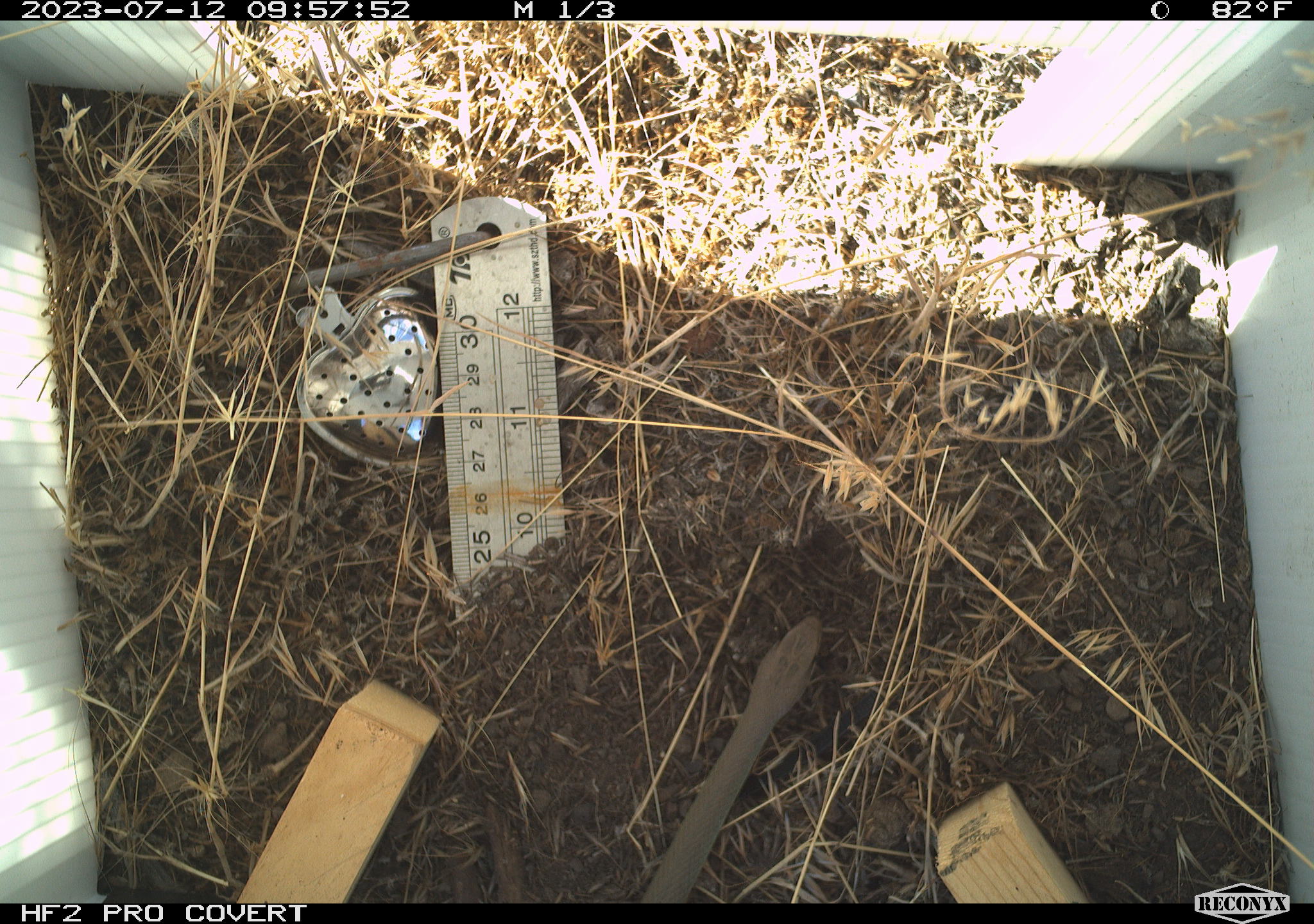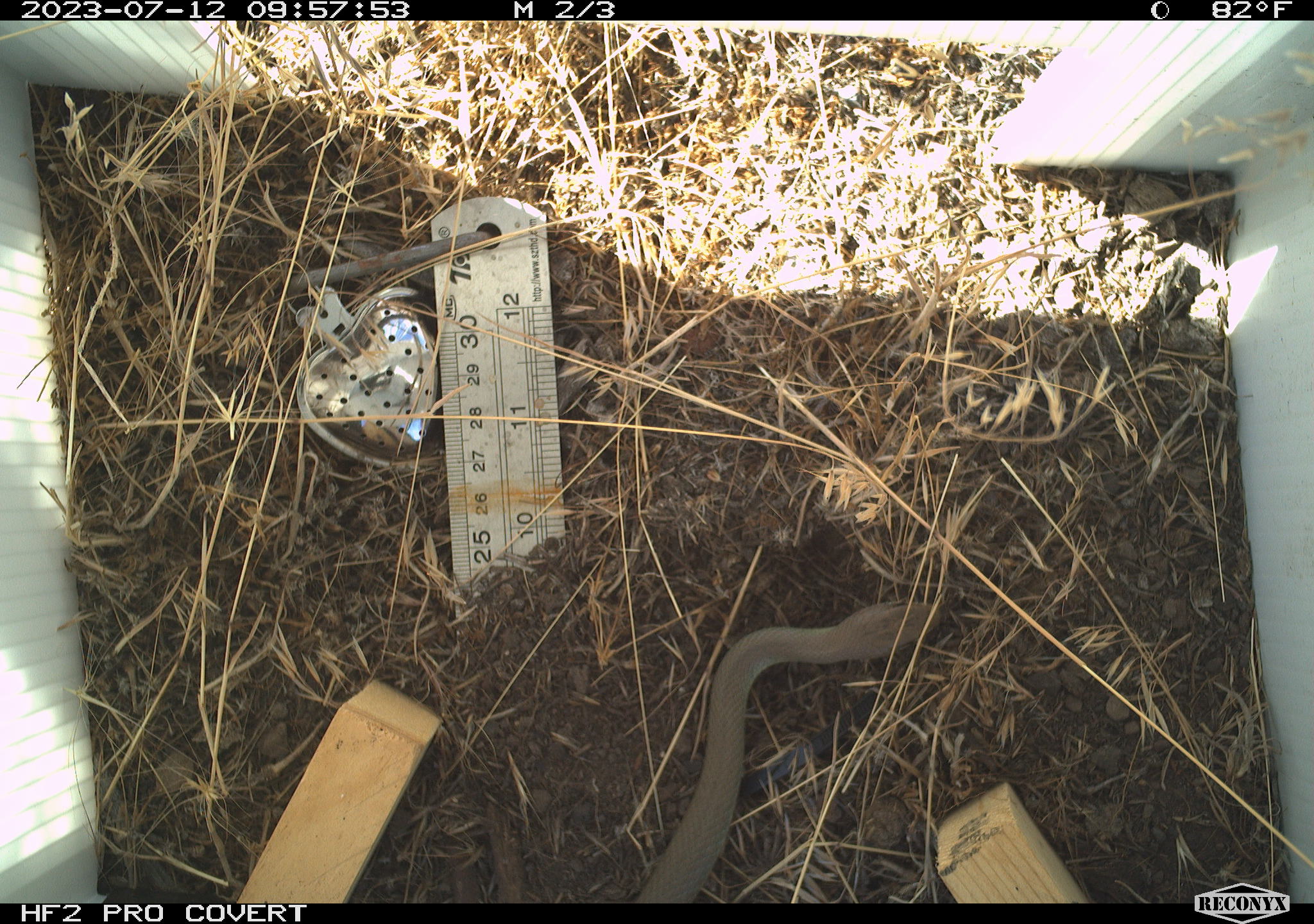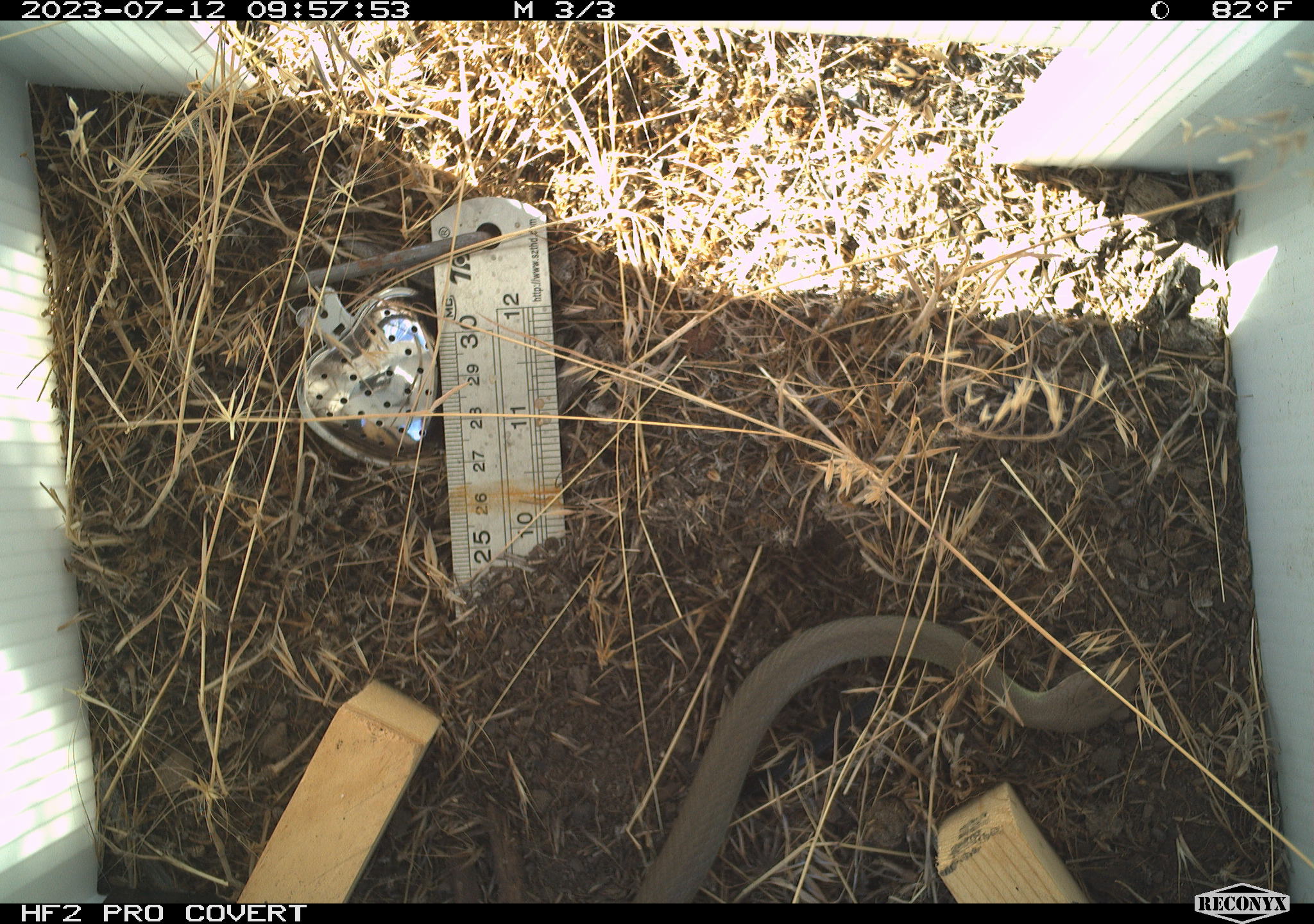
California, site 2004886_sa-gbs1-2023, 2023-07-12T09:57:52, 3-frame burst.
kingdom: Animalia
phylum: Chordata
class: Reptilia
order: Squamata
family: Colubridae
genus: Coluber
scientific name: Coluber constrictor mormon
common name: western yellow-bellied racer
Western yellow-bellied racer (Coluber constrictor mormon).